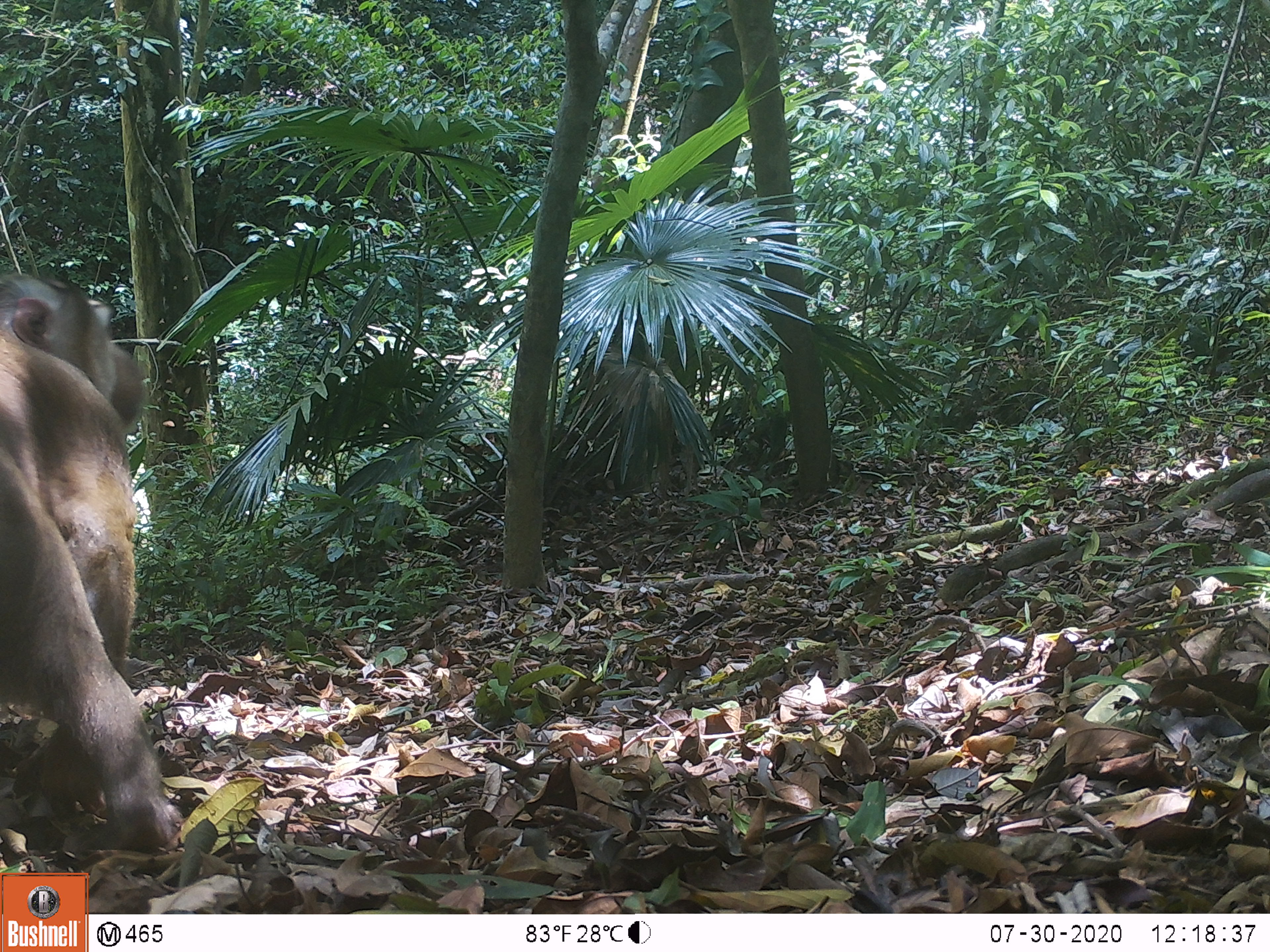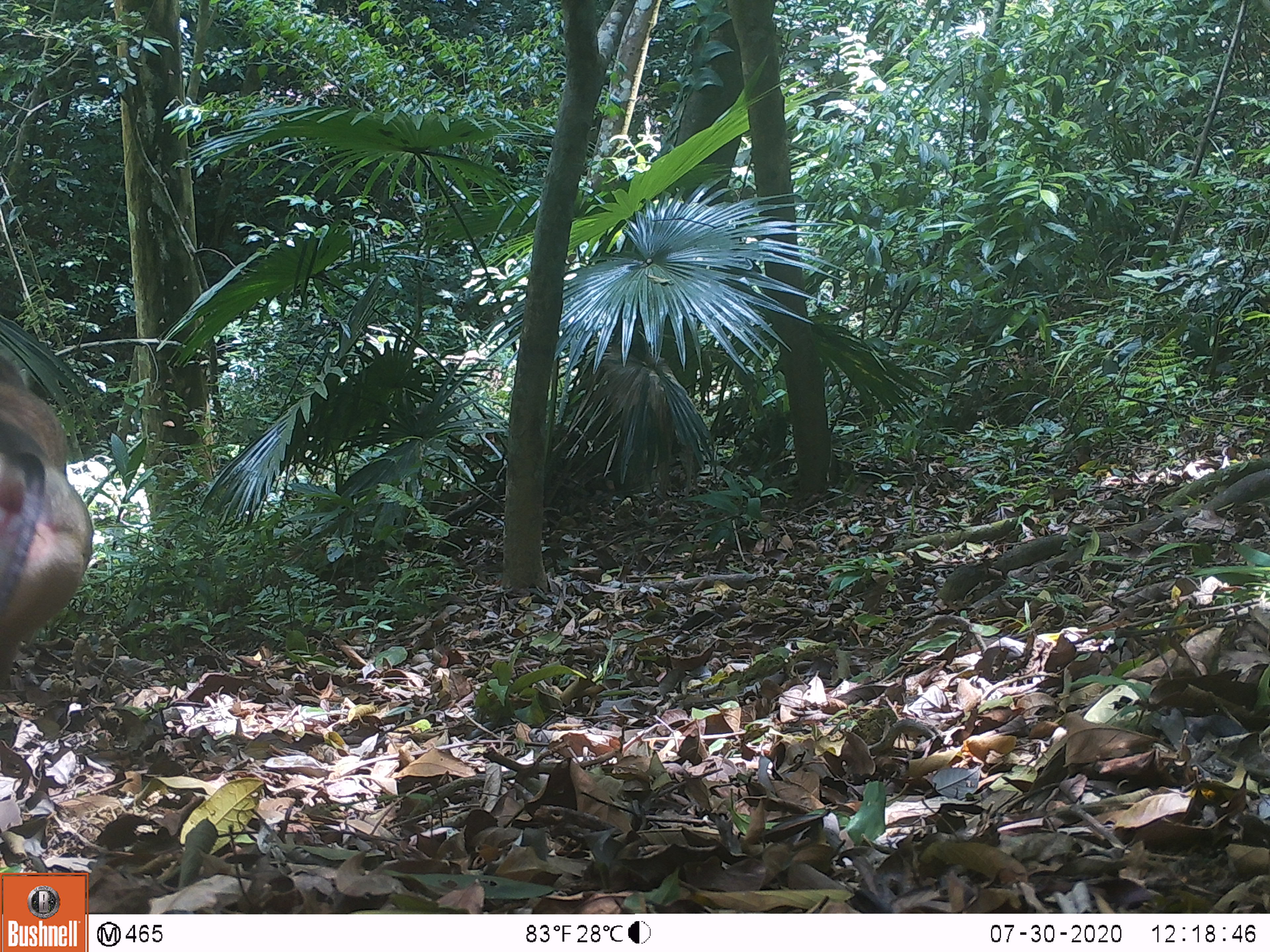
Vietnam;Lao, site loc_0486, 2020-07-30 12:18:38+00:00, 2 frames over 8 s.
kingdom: Animalia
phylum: Chordata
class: Mammalia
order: Primates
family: Cercopithecidae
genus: Macaca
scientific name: Macaca nemestrina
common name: pig-tailed macaque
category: pig tailed macaque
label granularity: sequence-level